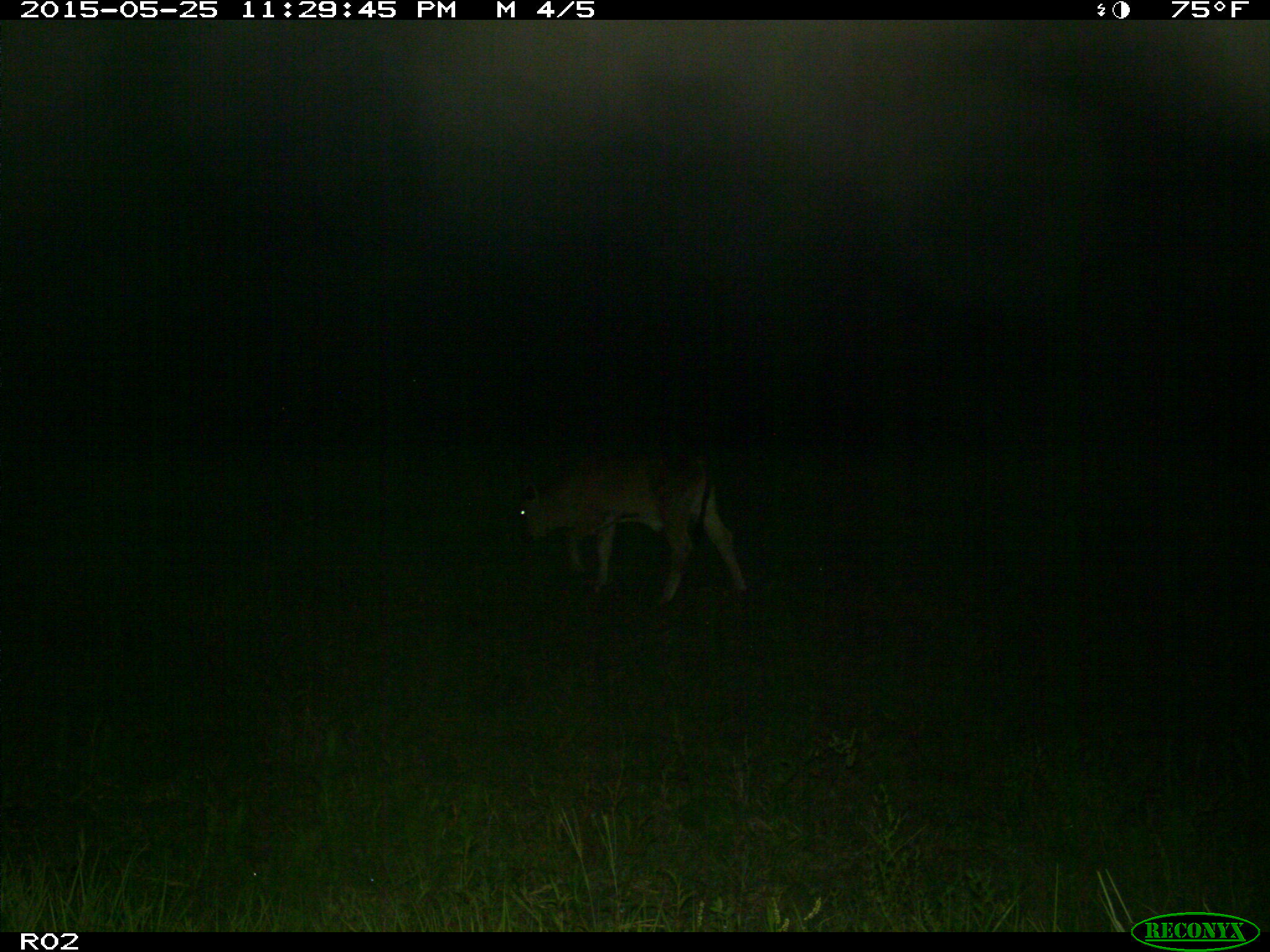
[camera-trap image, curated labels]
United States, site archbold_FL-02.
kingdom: Animalia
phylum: Chordata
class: Mammalia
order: Artiodactyla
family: Bovidae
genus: Bos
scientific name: Bos taurus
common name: domestic cow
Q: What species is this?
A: Bos taurus (domestic cow).